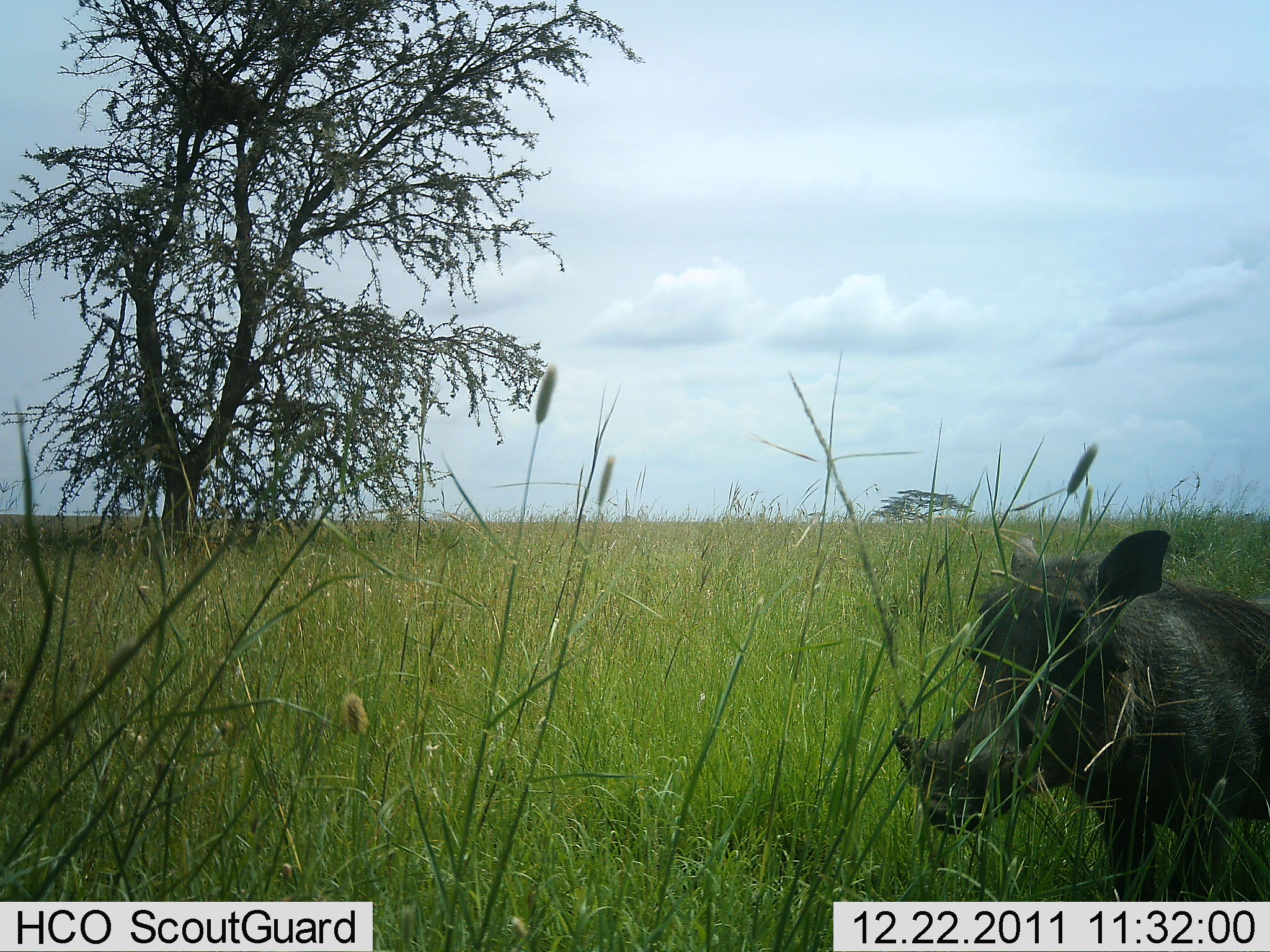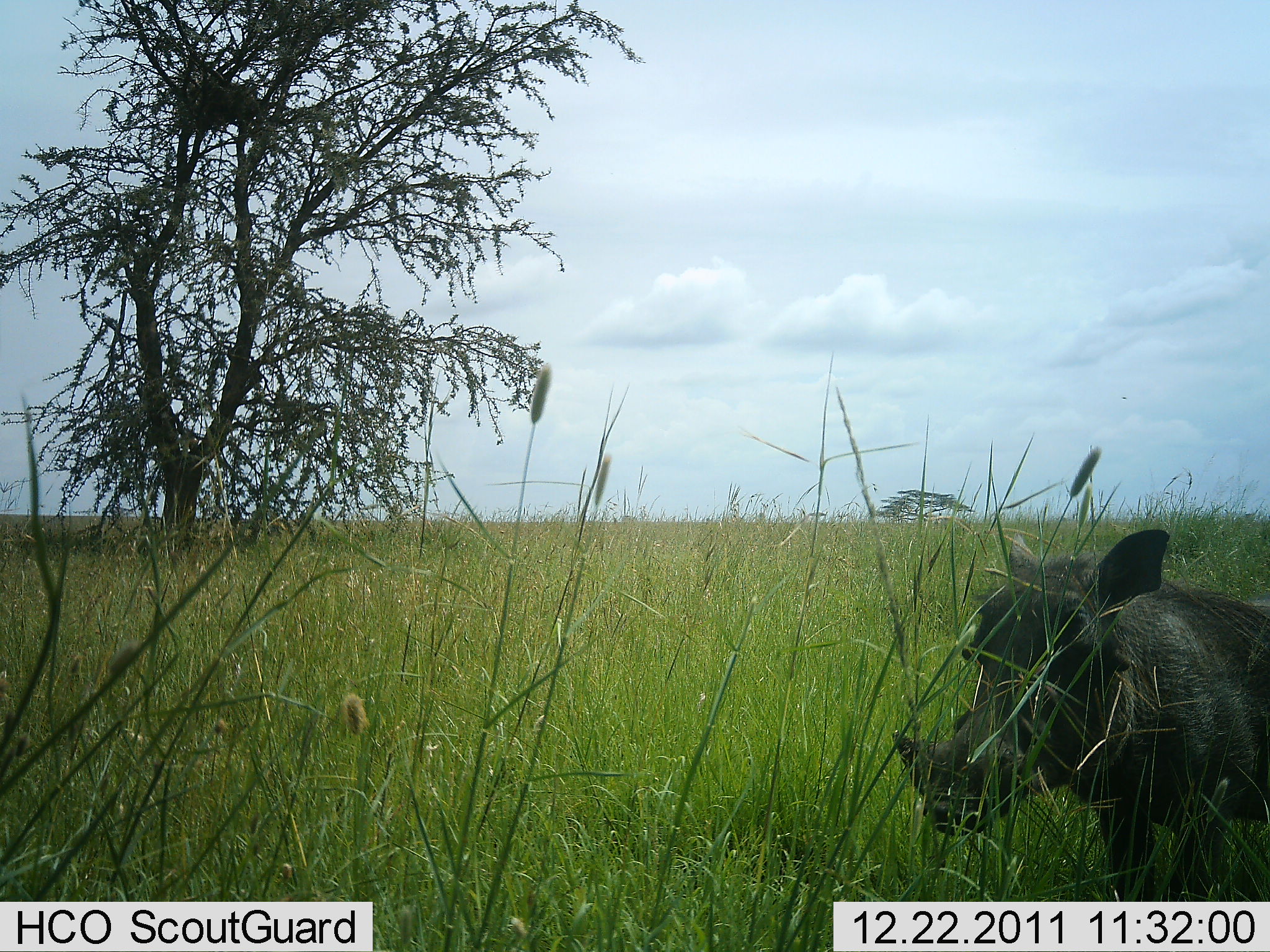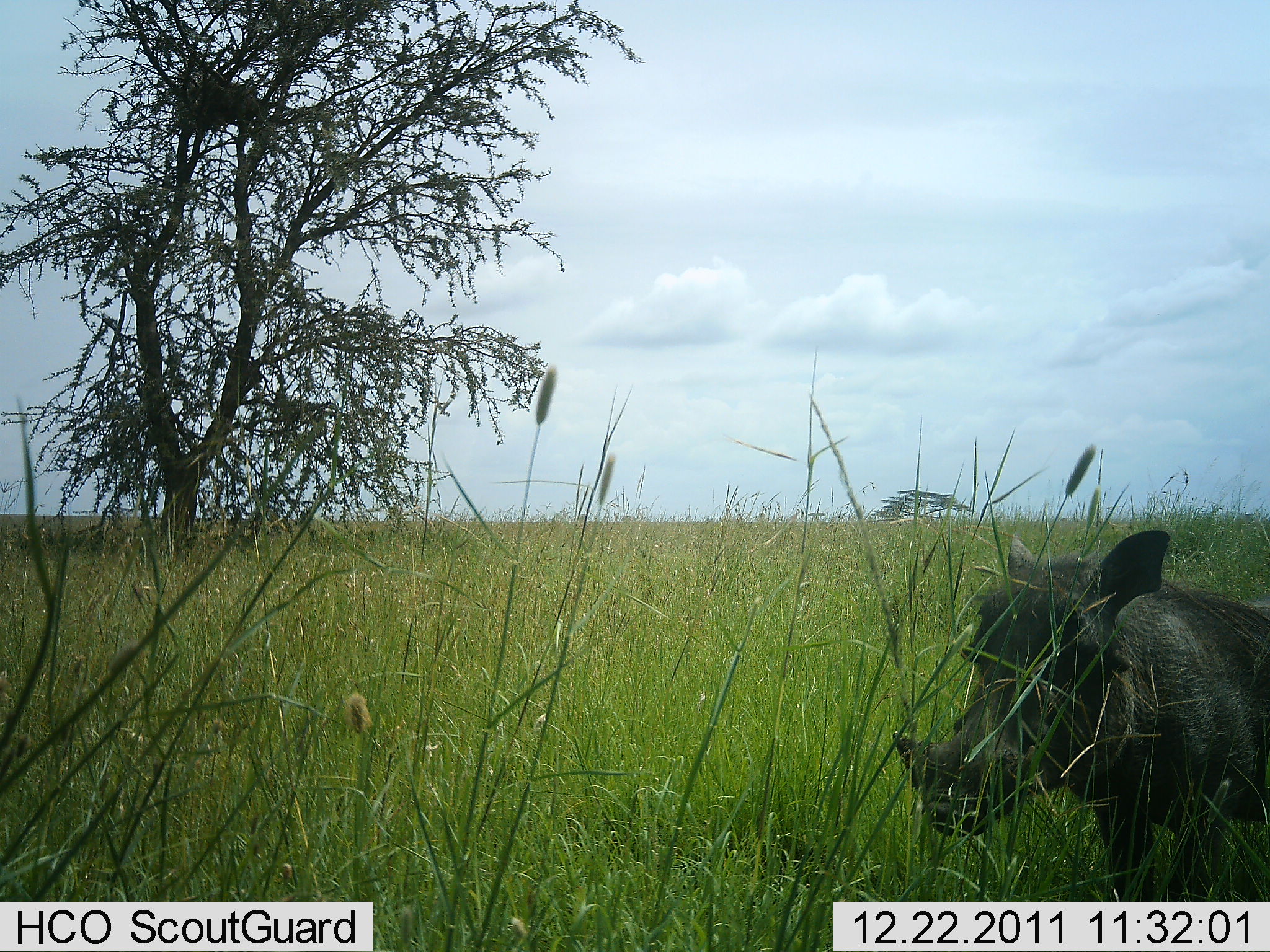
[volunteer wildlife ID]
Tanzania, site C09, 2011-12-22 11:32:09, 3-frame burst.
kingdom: Animalia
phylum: Chordata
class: Mammalia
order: Artiodactyla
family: Suidae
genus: Phacochoerus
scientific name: Phacochoerus africanus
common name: warthog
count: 1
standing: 100%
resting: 0%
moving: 0%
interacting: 0%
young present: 0%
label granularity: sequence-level